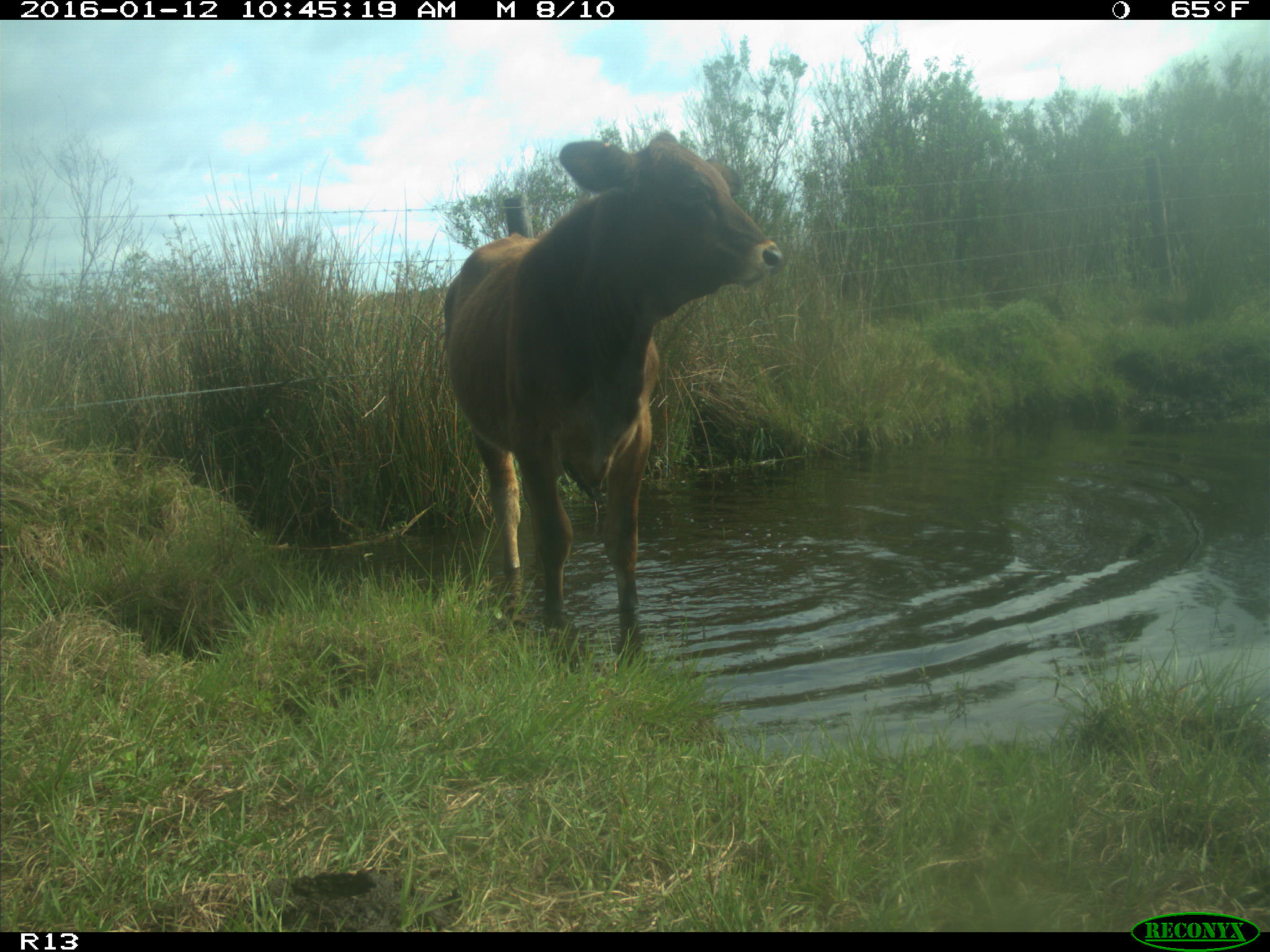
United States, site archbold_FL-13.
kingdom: Animalia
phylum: Chordata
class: Mammalia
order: Artiodactyla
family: Bovidae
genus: Bos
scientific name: Bos taurus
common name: domestic cow